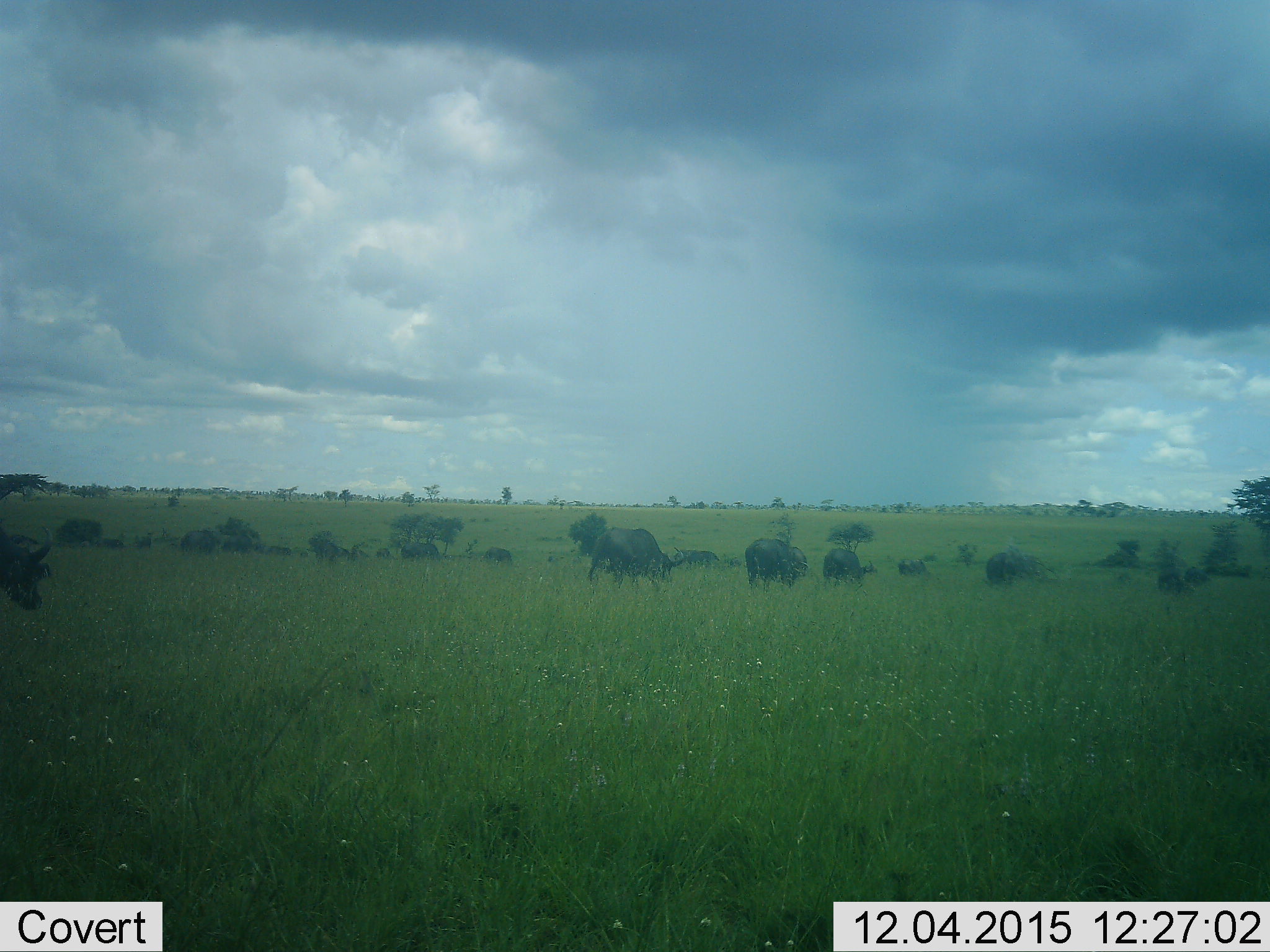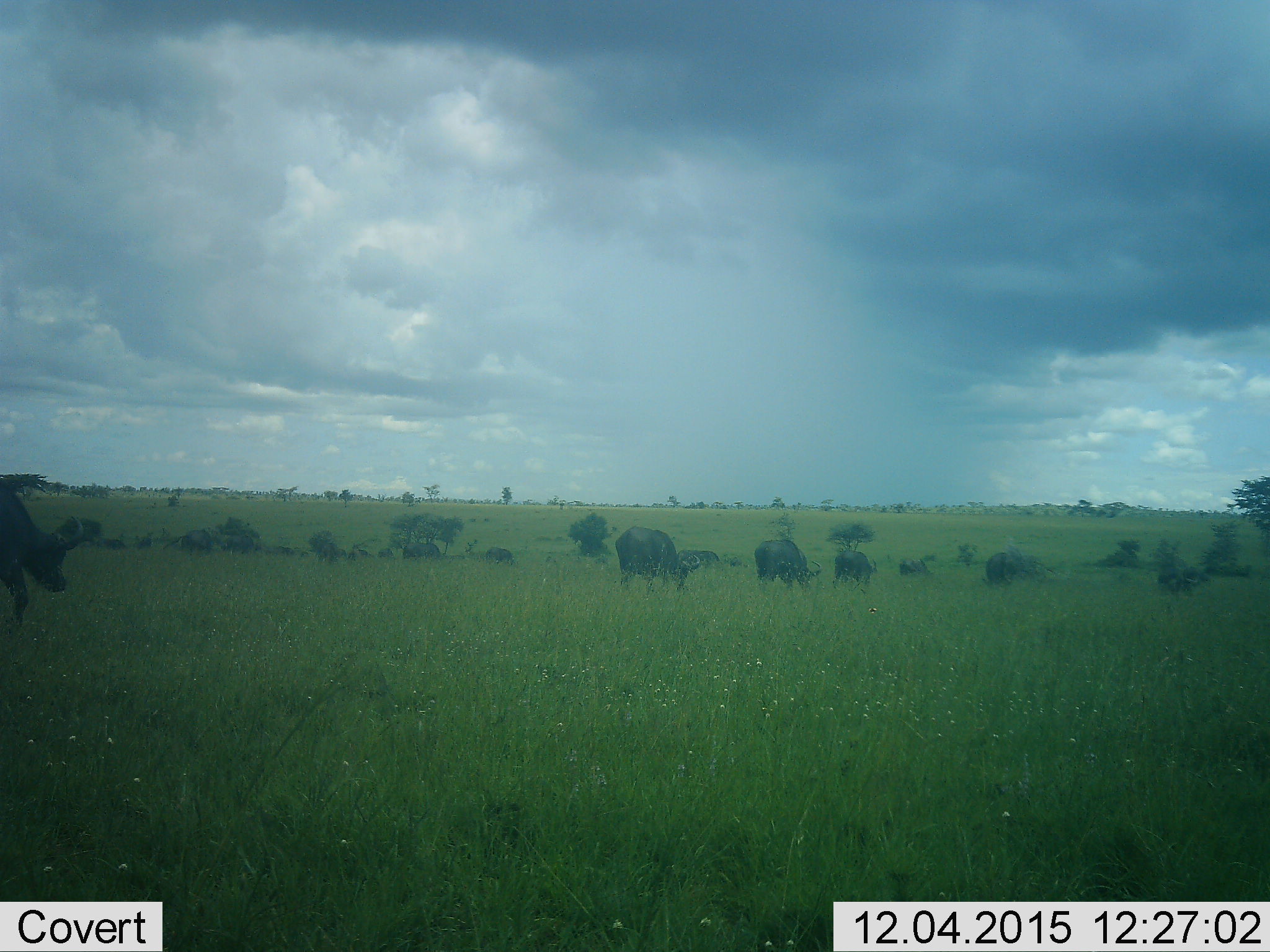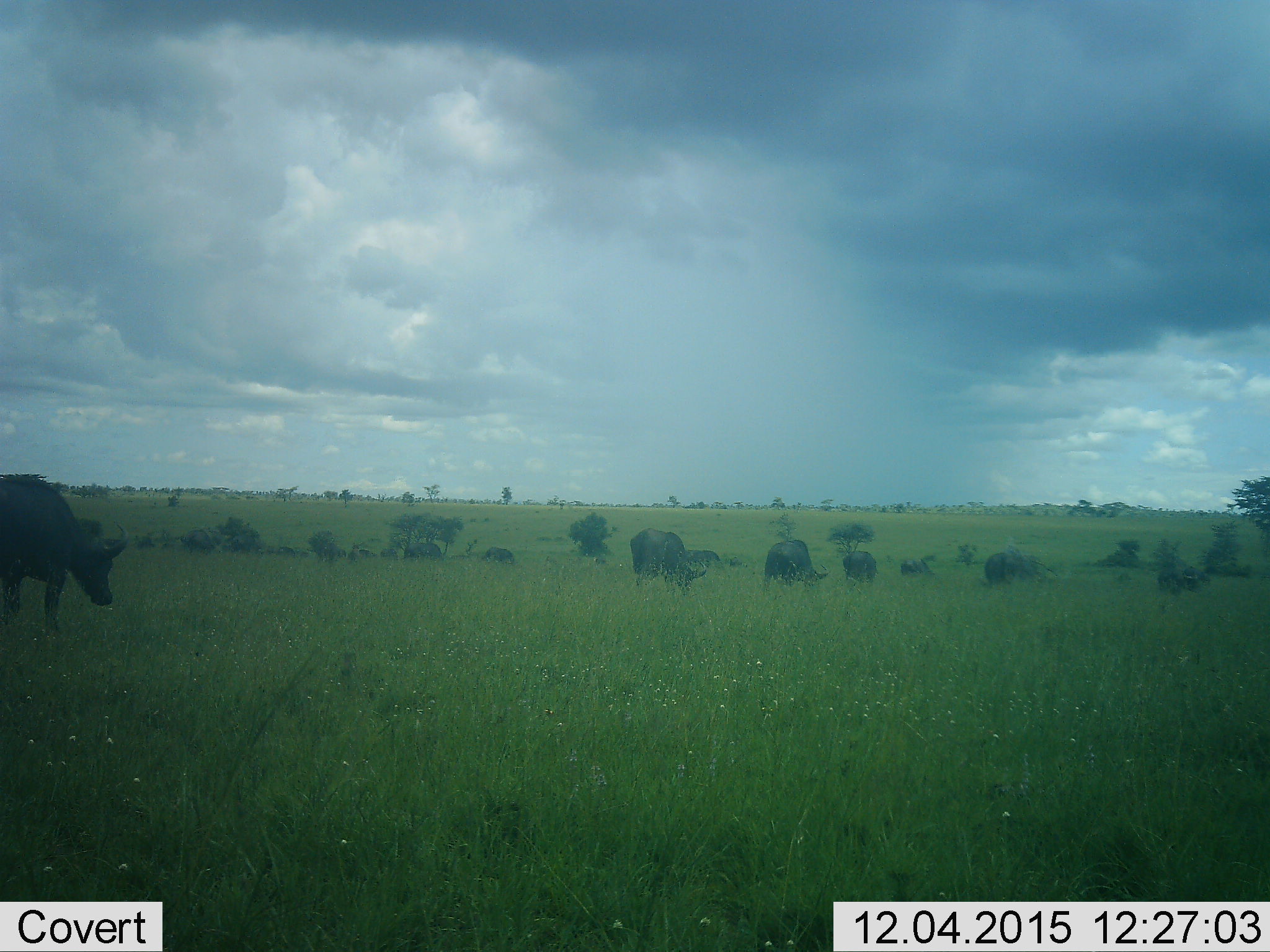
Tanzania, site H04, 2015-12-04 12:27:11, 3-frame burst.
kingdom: Animalia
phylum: Chordata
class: Mammalia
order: Artiodactyla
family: Bovidae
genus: Syncerus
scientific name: Syncerus caffer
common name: cape buffalo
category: buffalo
Buffalo (cape buffalo) (Syncerus caffer), count 11-50. Behavior (volunteer vote fractions): standing 17%, resting 0%, moving 67%, interacting 0%. Young present (vote fraction): 0%. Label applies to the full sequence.